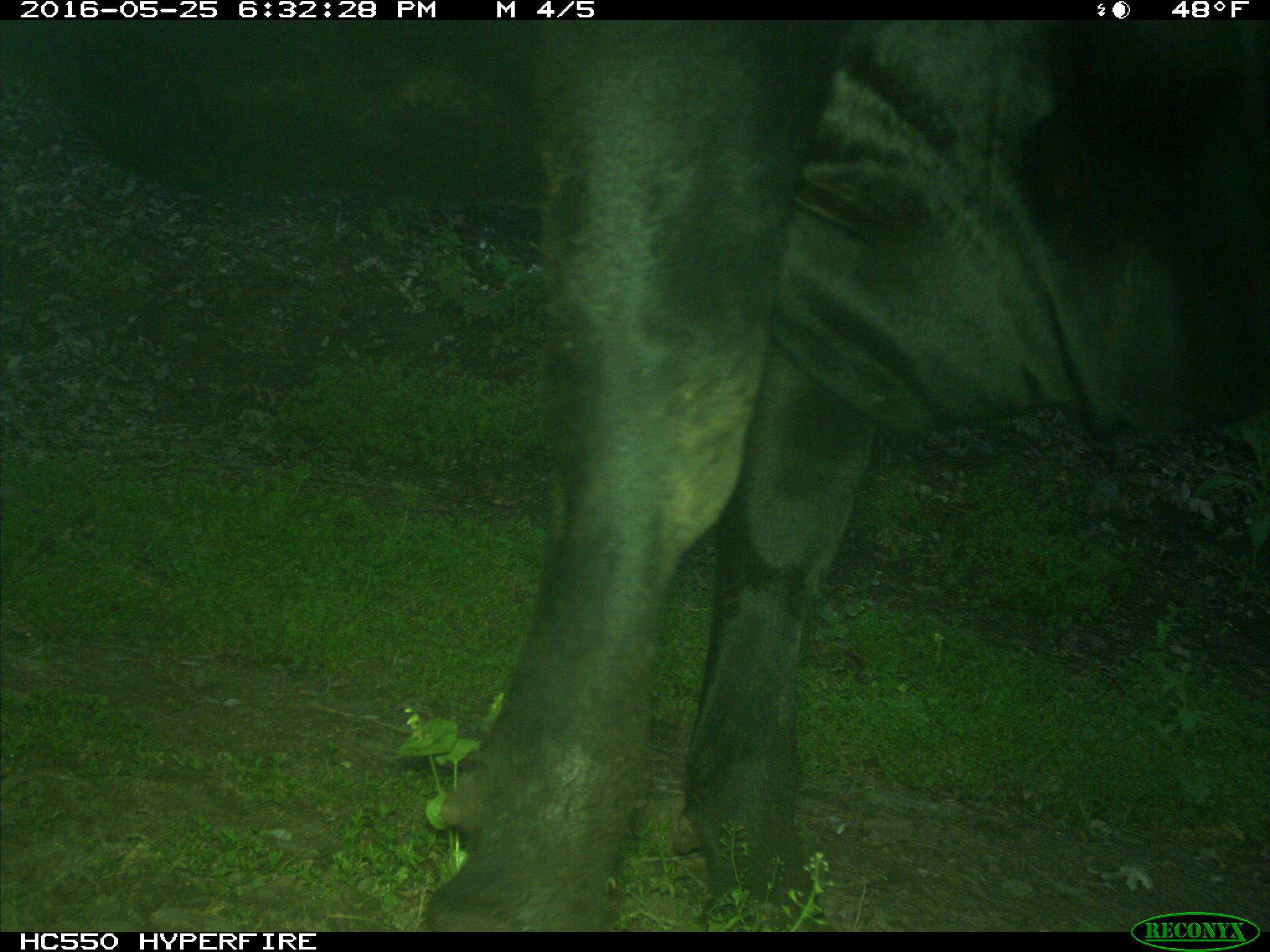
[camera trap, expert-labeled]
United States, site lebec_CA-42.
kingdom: Animalia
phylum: Chordata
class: Mammalia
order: Artiodactyla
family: Bovidae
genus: Bos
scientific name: Bos taurus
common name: domestic cow